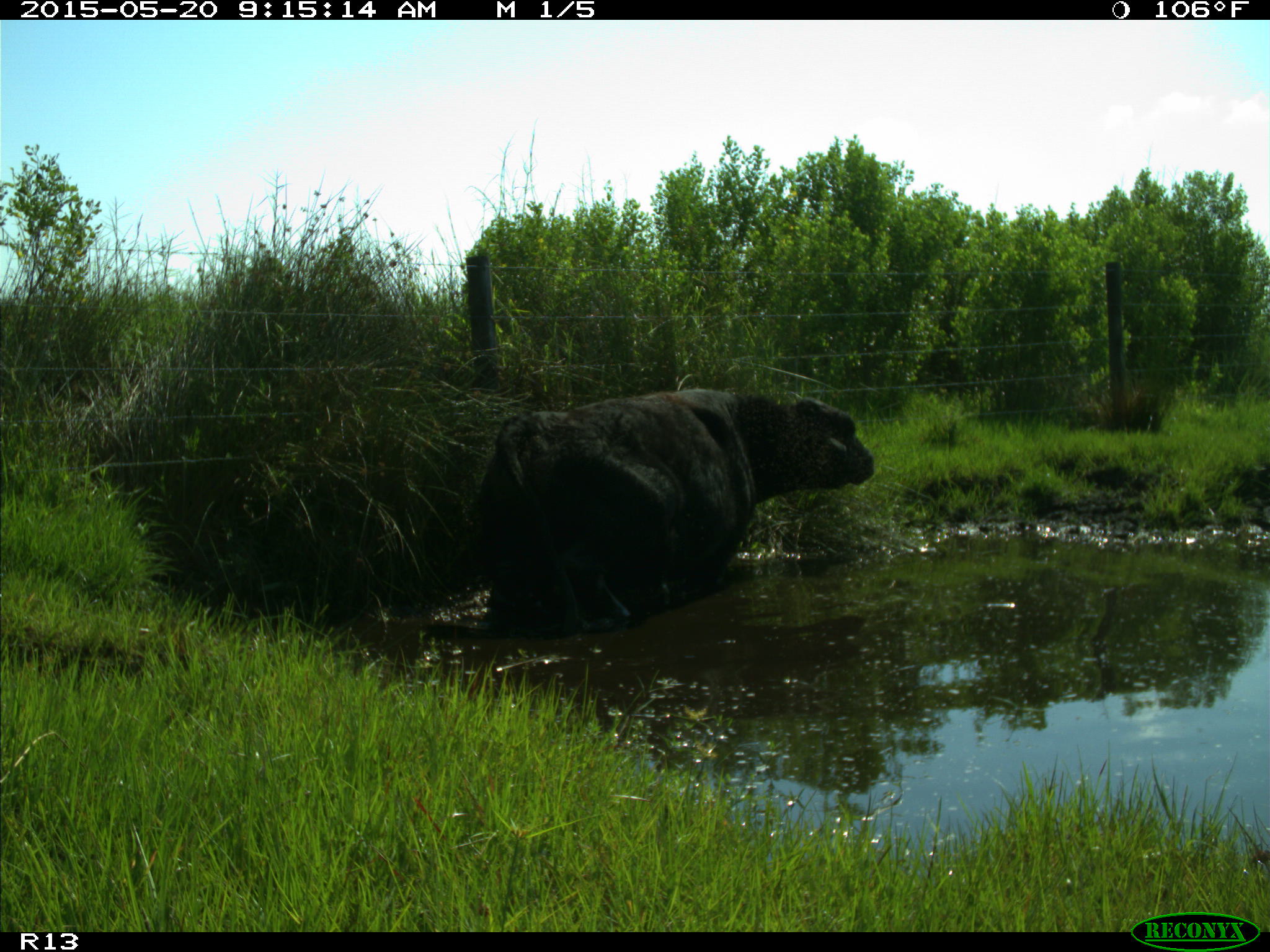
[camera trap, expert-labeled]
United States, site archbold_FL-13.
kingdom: Animalia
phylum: Chordata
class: Mammalia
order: Artiodactyla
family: Bovidae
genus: Bos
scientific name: Bos taurus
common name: domestic cow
Bos taurus (domestic cow).